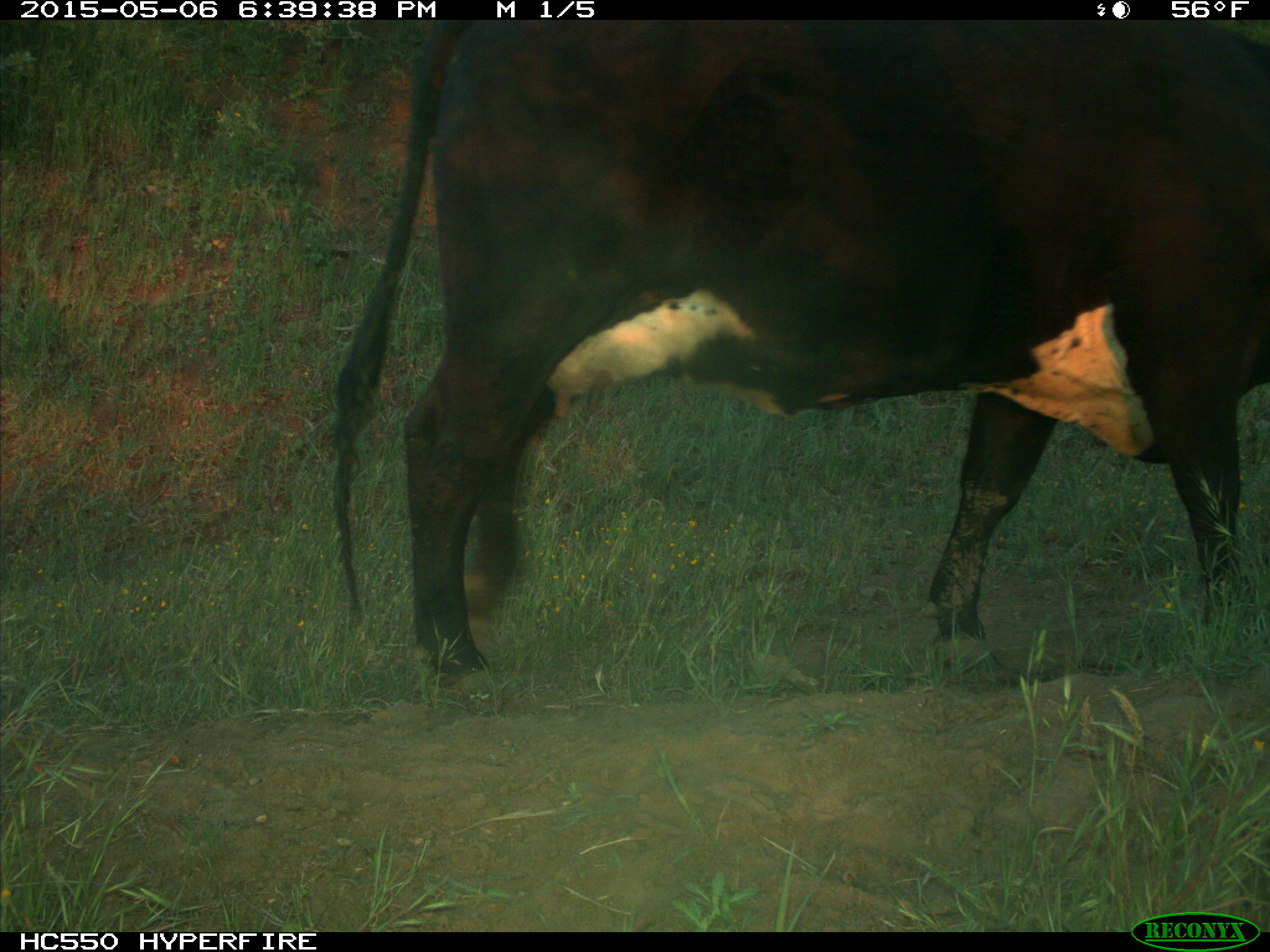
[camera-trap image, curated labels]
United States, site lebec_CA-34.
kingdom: Animalia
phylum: Chordata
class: Mammalia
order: Artiodactyla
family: Bovidae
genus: Bos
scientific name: Bos taurus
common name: domestic cow